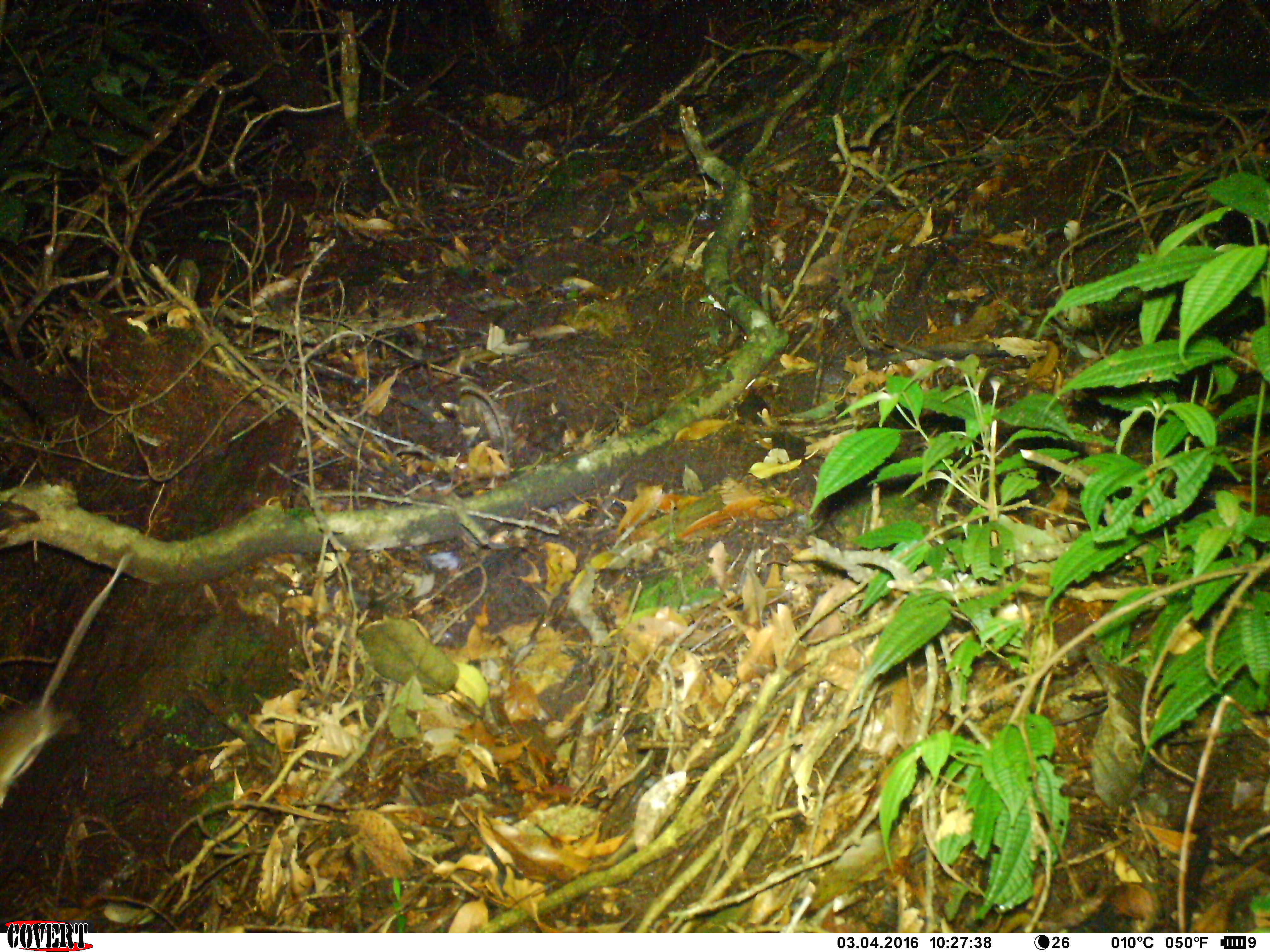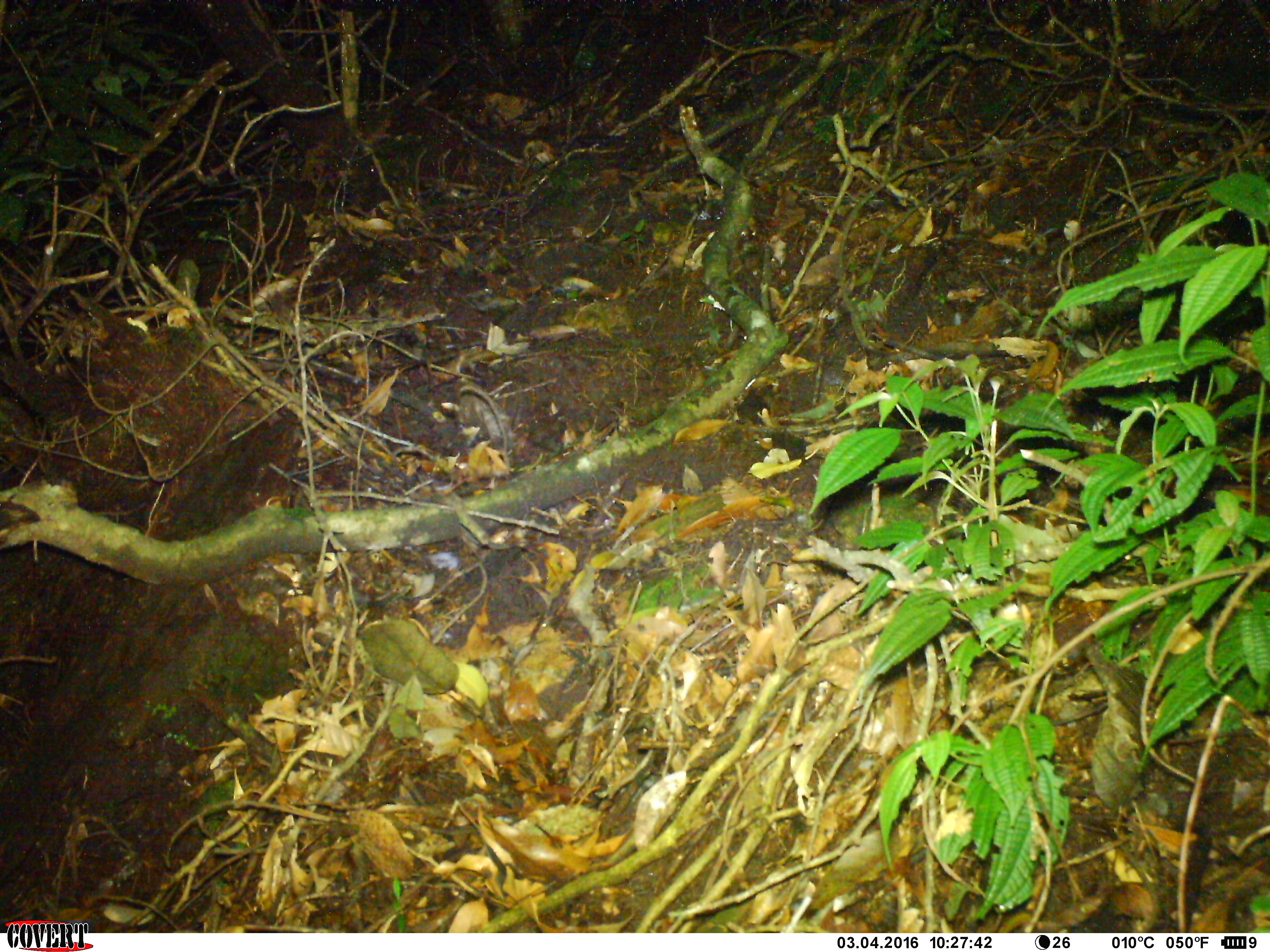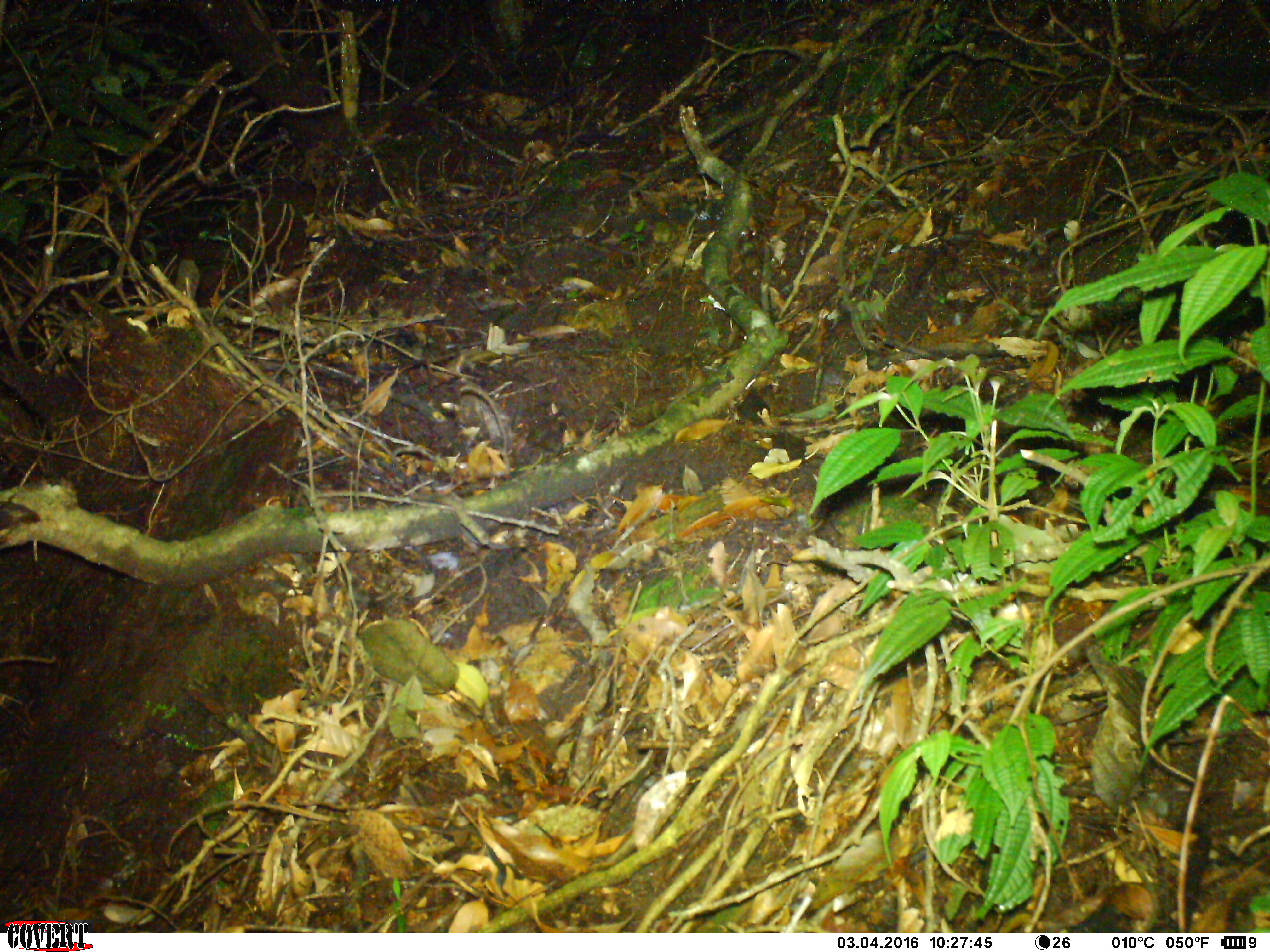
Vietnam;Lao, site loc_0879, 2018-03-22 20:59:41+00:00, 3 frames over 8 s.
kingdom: Animalia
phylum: Chordata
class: Mammalia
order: Rodentia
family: Muridae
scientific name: Muridae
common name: old-world mice and rats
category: unidentified murid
Unidentified murid (old-world mice and rats) (Muridae). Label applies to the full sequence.